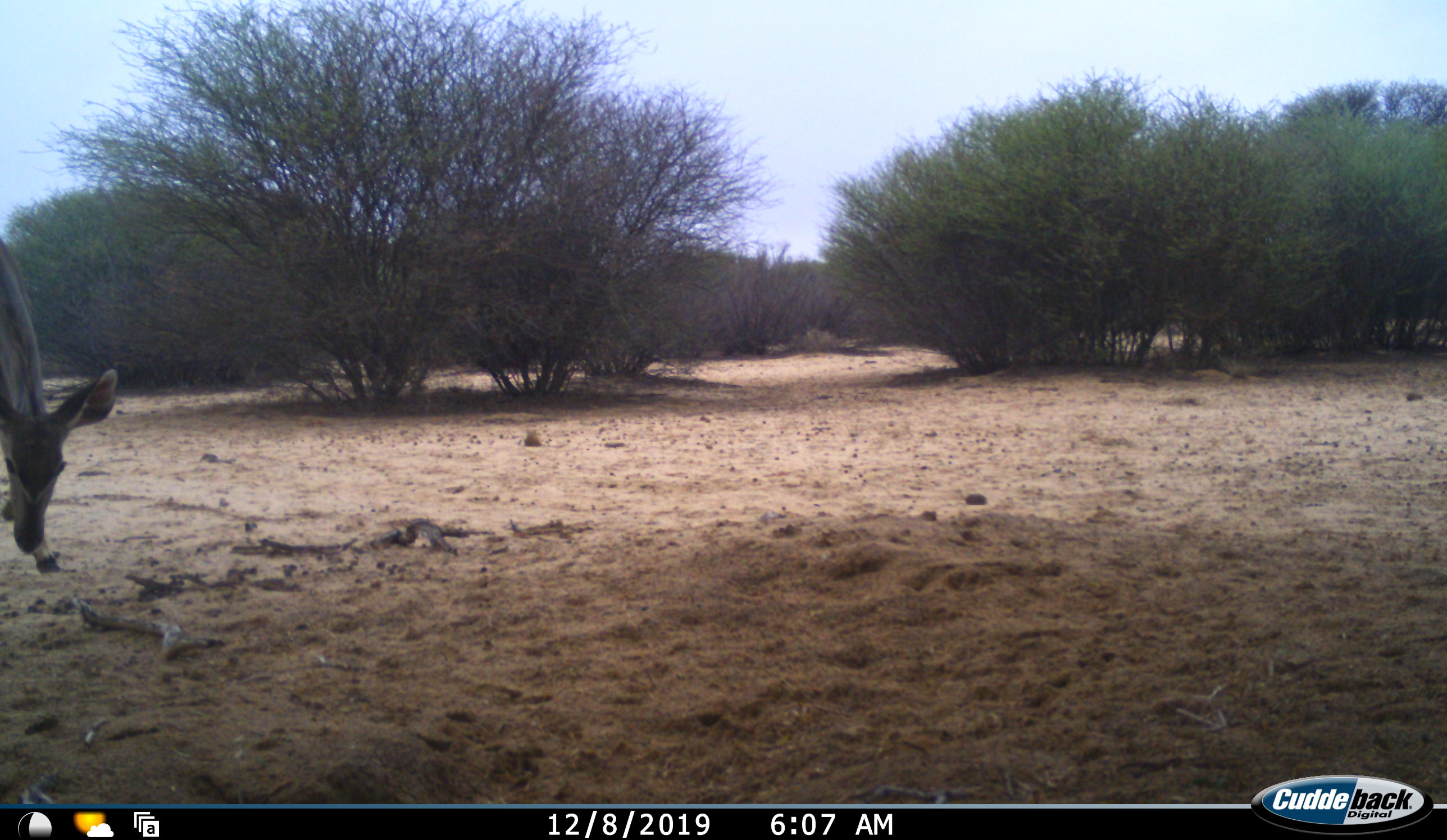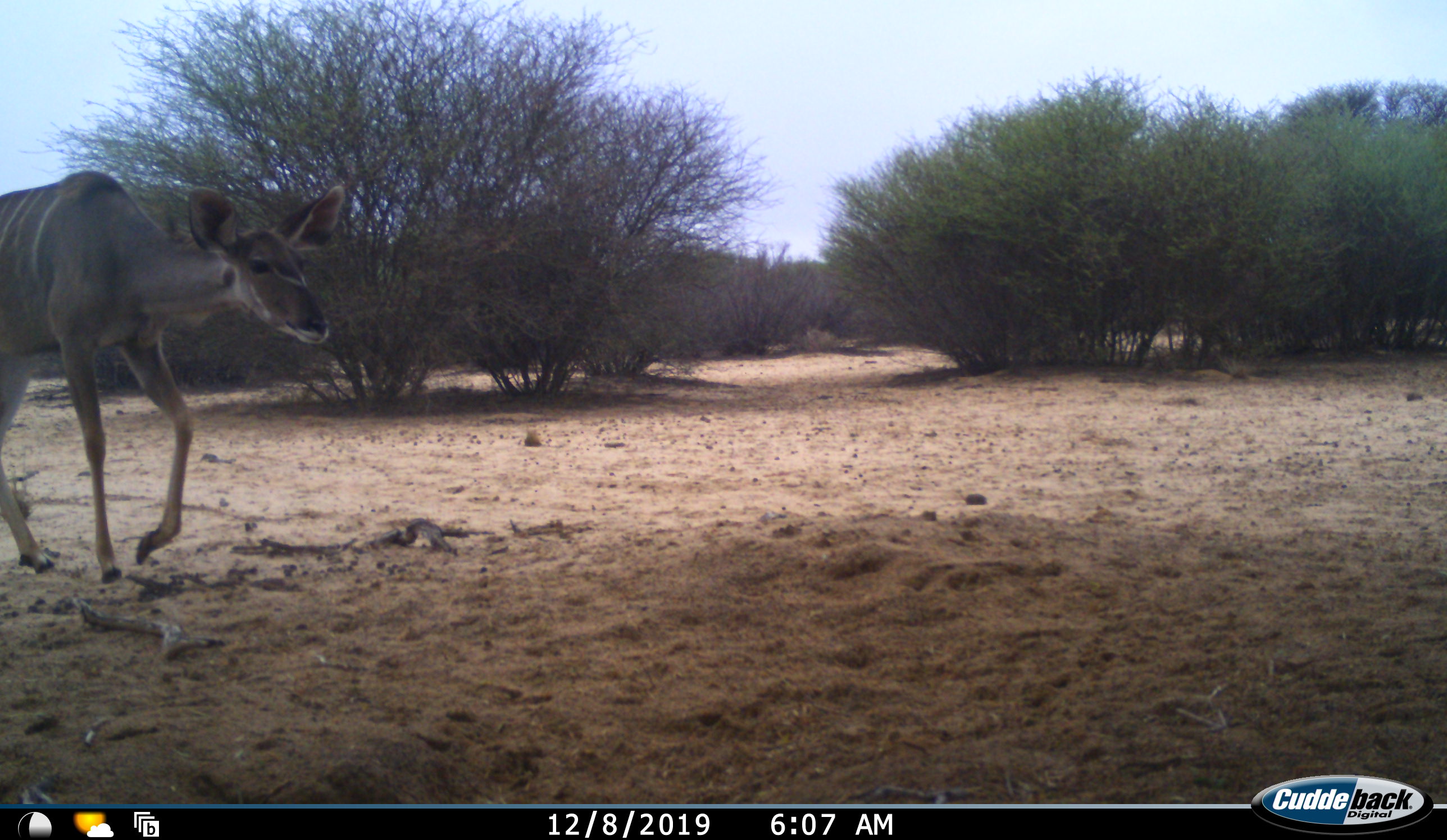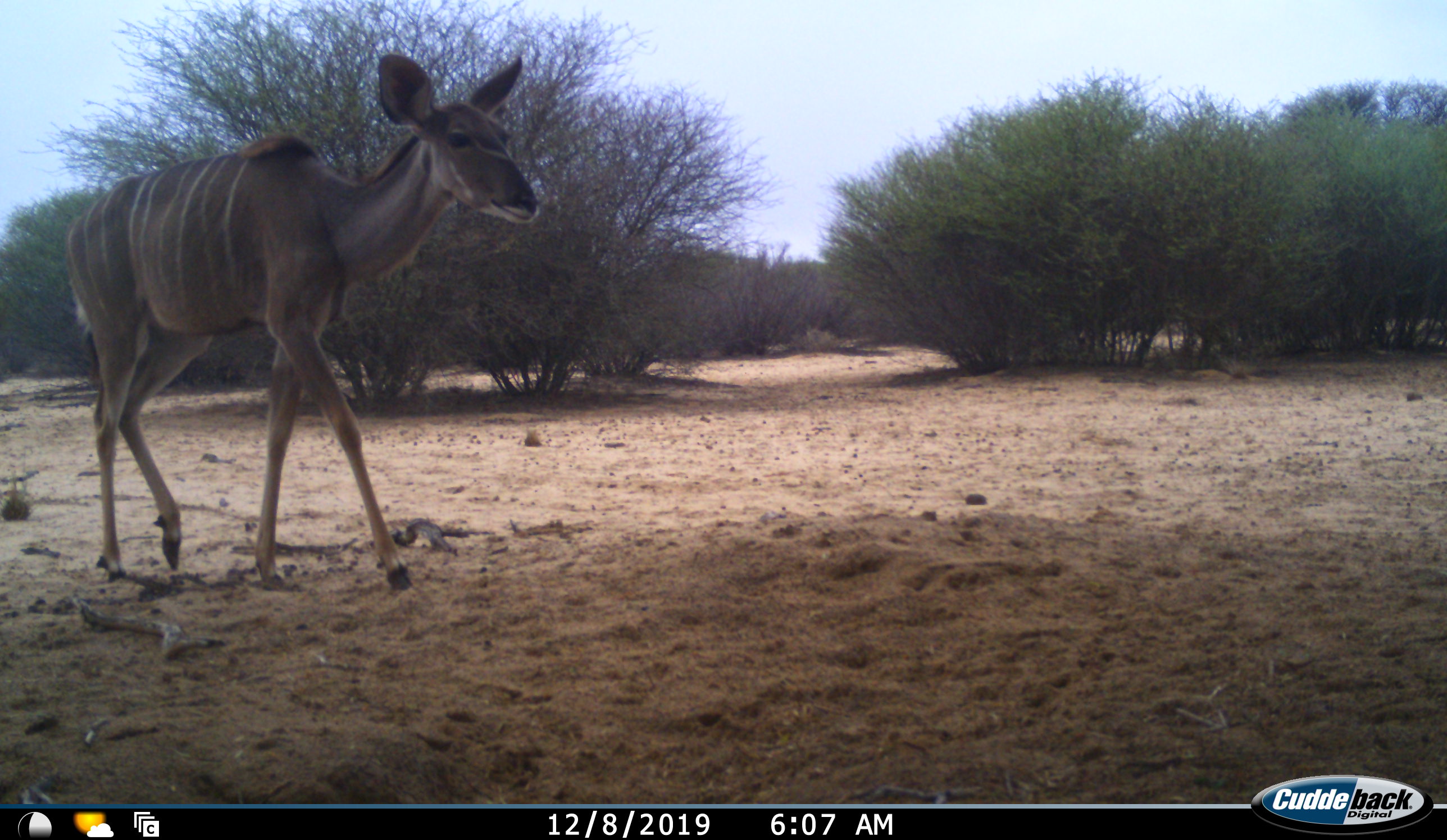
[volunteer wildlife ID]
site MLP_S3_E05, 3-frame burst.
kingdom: Animalia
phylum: Chordata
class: Mammalia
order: Artiodactyla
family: Bovidae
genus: Tragelaphus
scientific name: Tragelaphus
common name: kudu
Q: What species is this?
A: Kudu (Tragelaphus).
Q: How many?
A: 1.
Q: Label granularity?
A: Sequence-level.